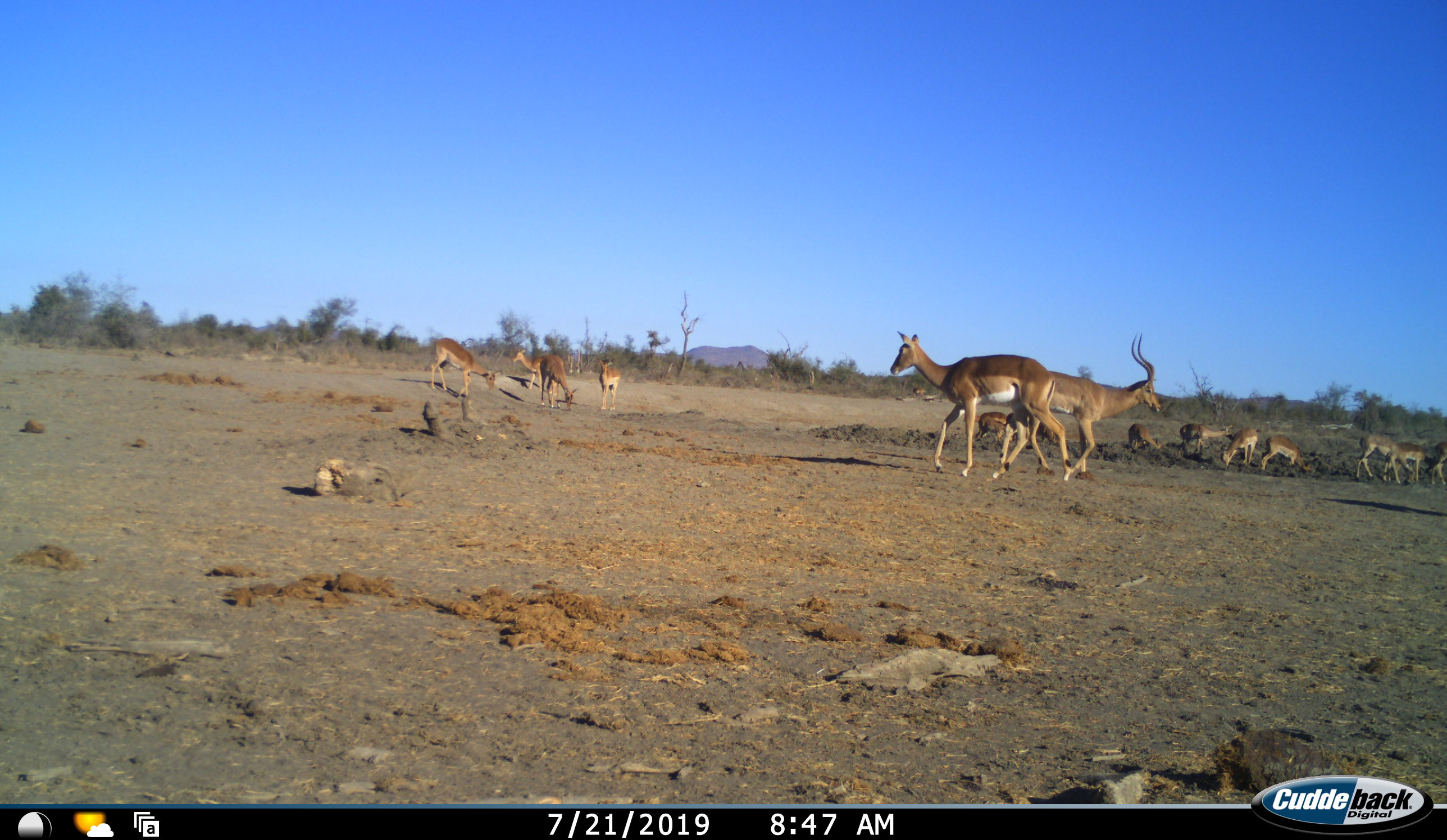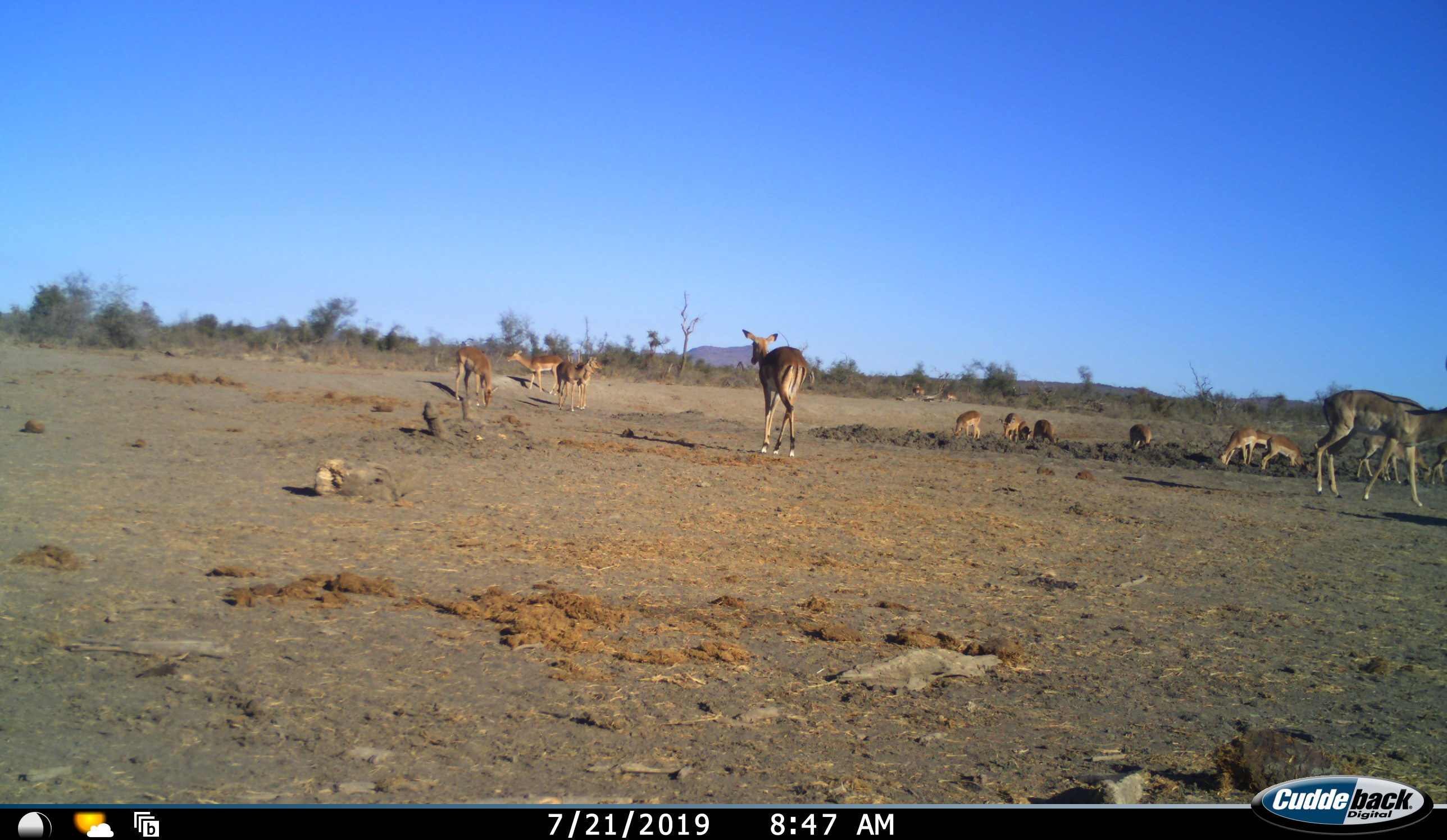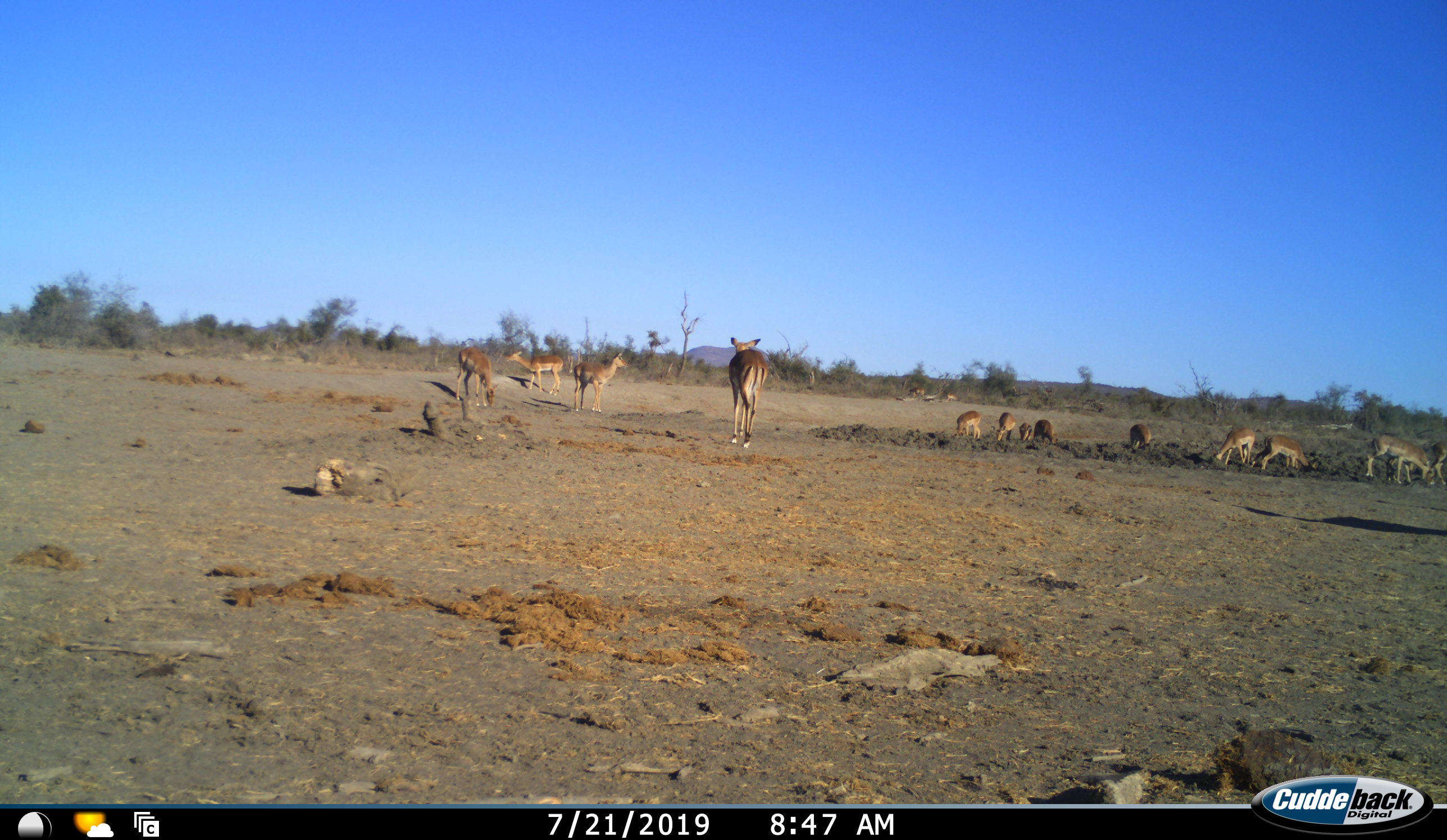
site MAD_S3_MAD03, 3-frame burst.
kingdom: Animalia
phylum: Chordata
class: Mammalia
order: Artiodactyla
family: Bovidae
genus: Aepyceros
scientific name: Aepyceros melampus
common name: impala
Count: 11-50.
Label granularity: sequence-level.